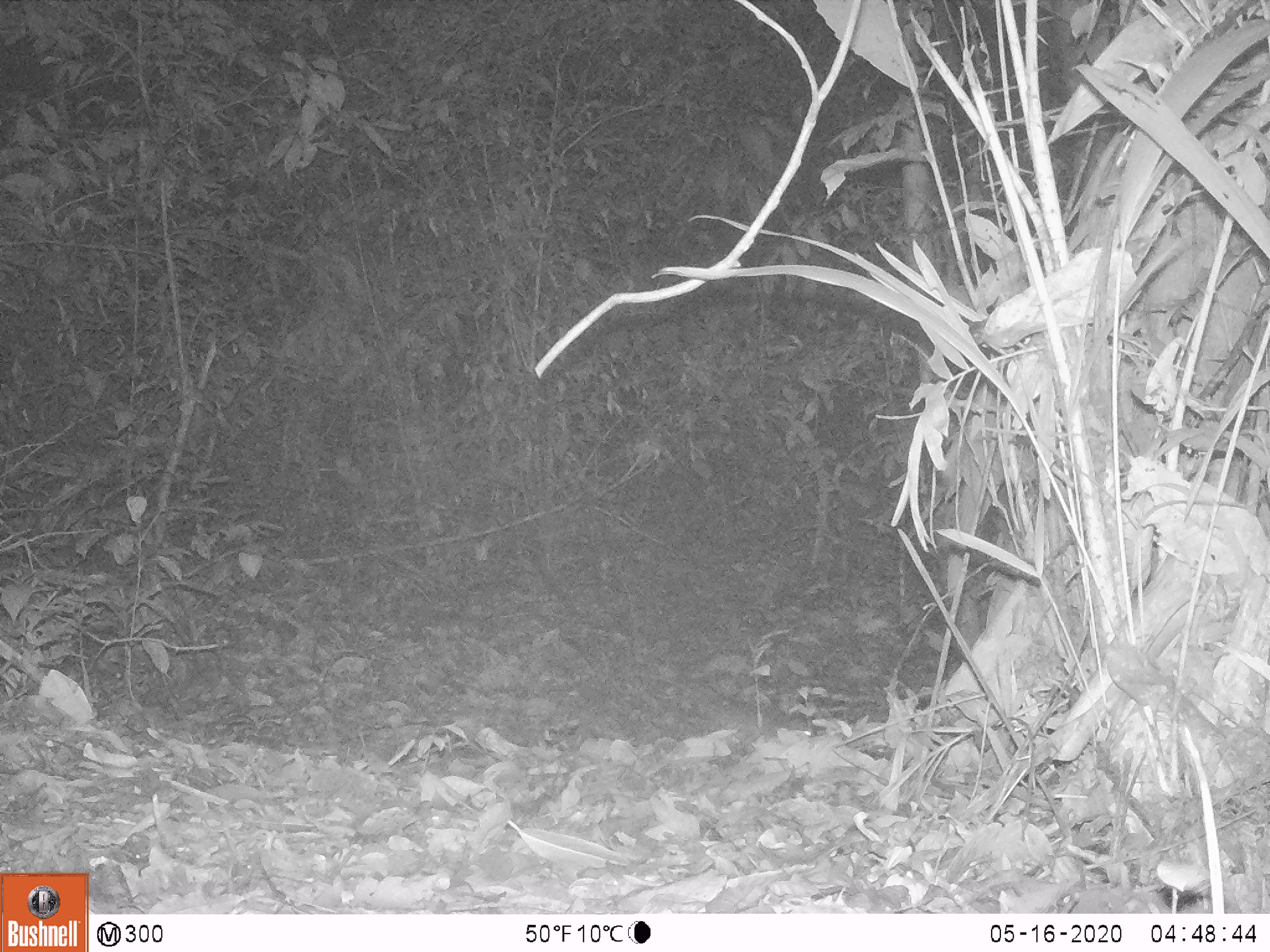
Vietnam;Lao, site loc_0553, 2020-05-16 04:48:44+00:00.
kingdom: Animalia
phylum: Chordata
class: Mammalia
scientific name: Mammalia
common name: mammal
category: unidentified small mammal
Unidentified small mammal (mammal) (Mammalia). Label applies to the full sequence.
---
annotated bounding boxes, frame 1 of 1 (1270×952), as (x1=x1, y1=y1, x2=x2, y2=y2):
unidentified small mammal: (x1=632, y1=671, x2=812, y2=740)